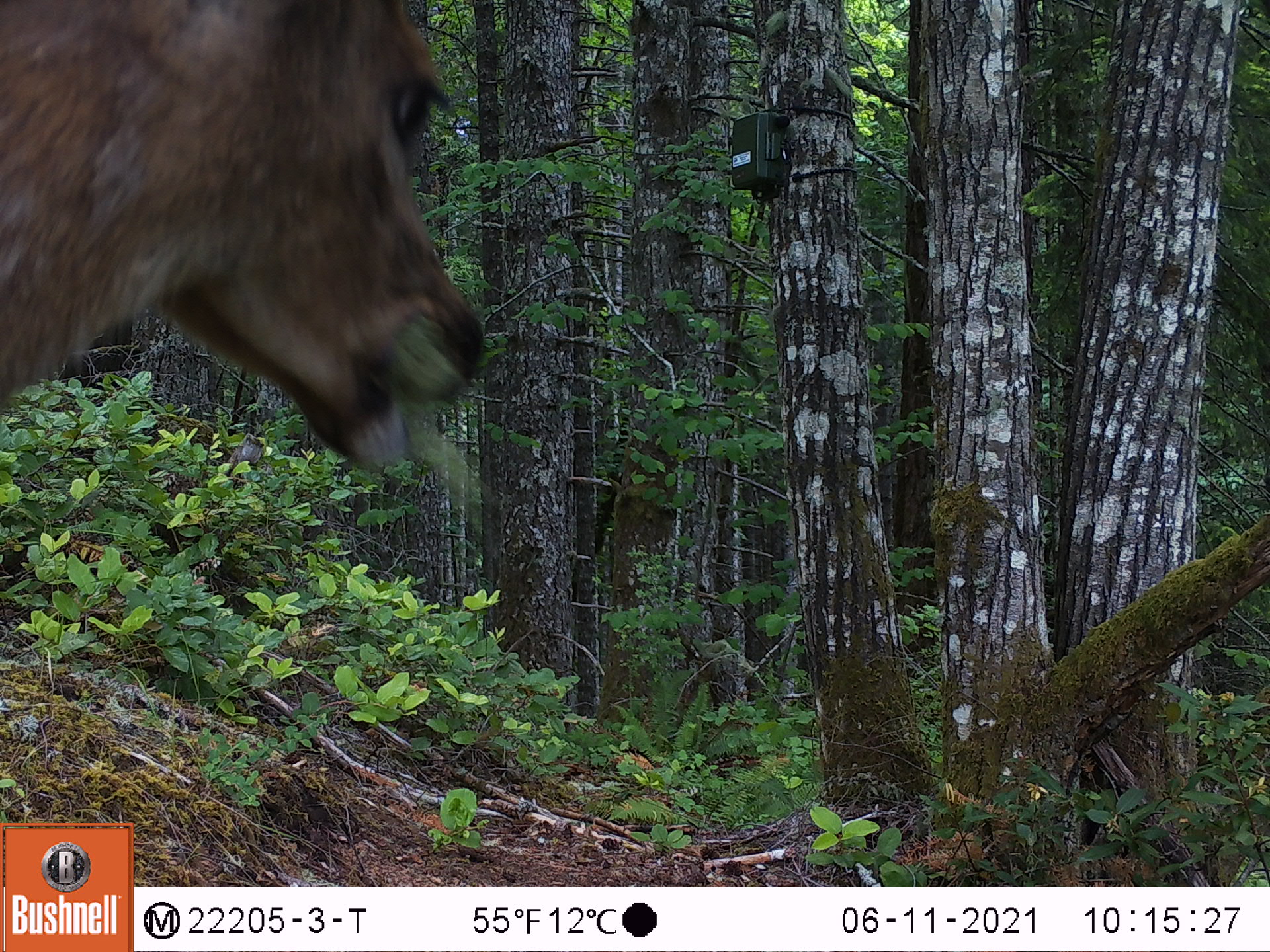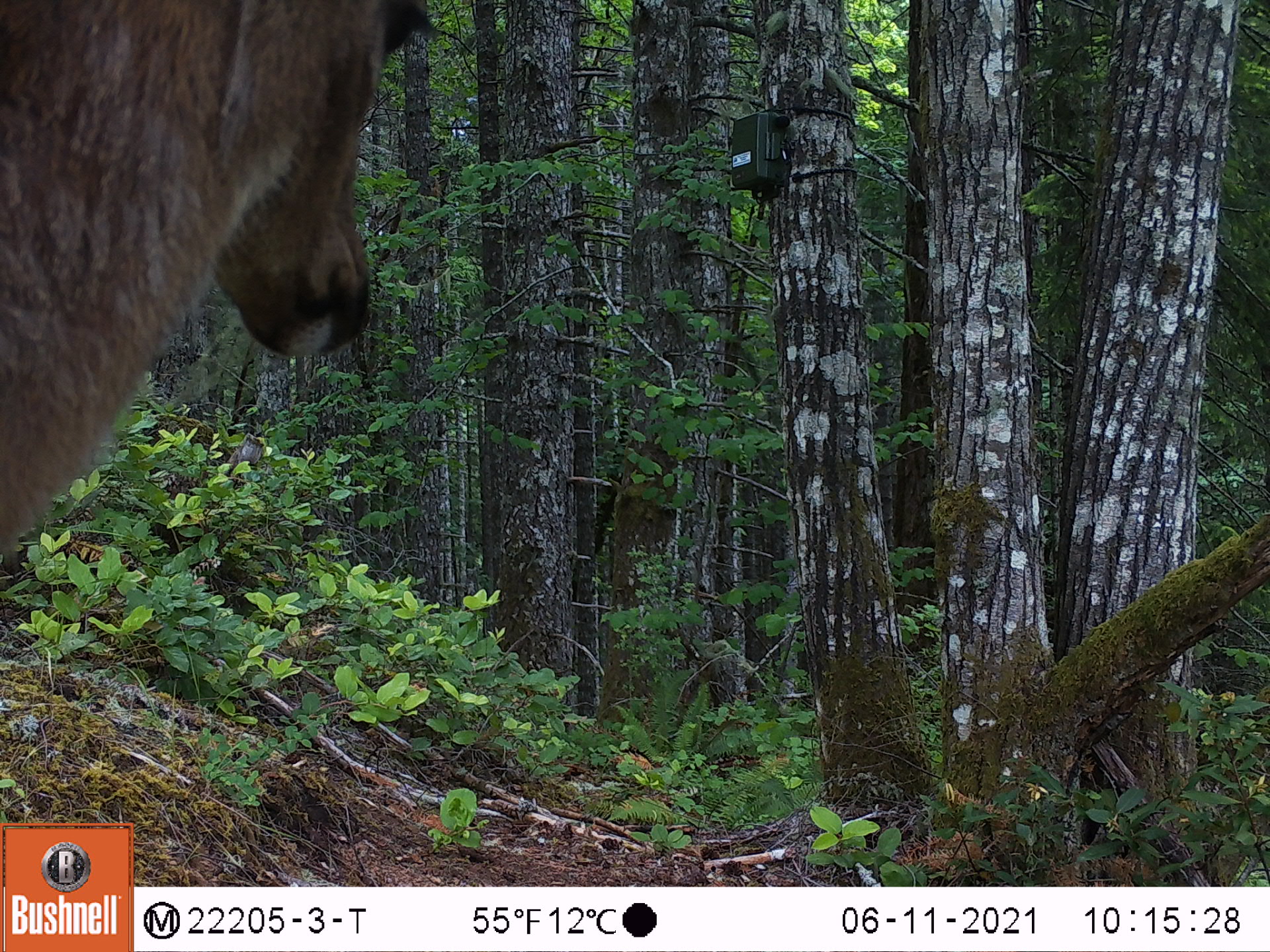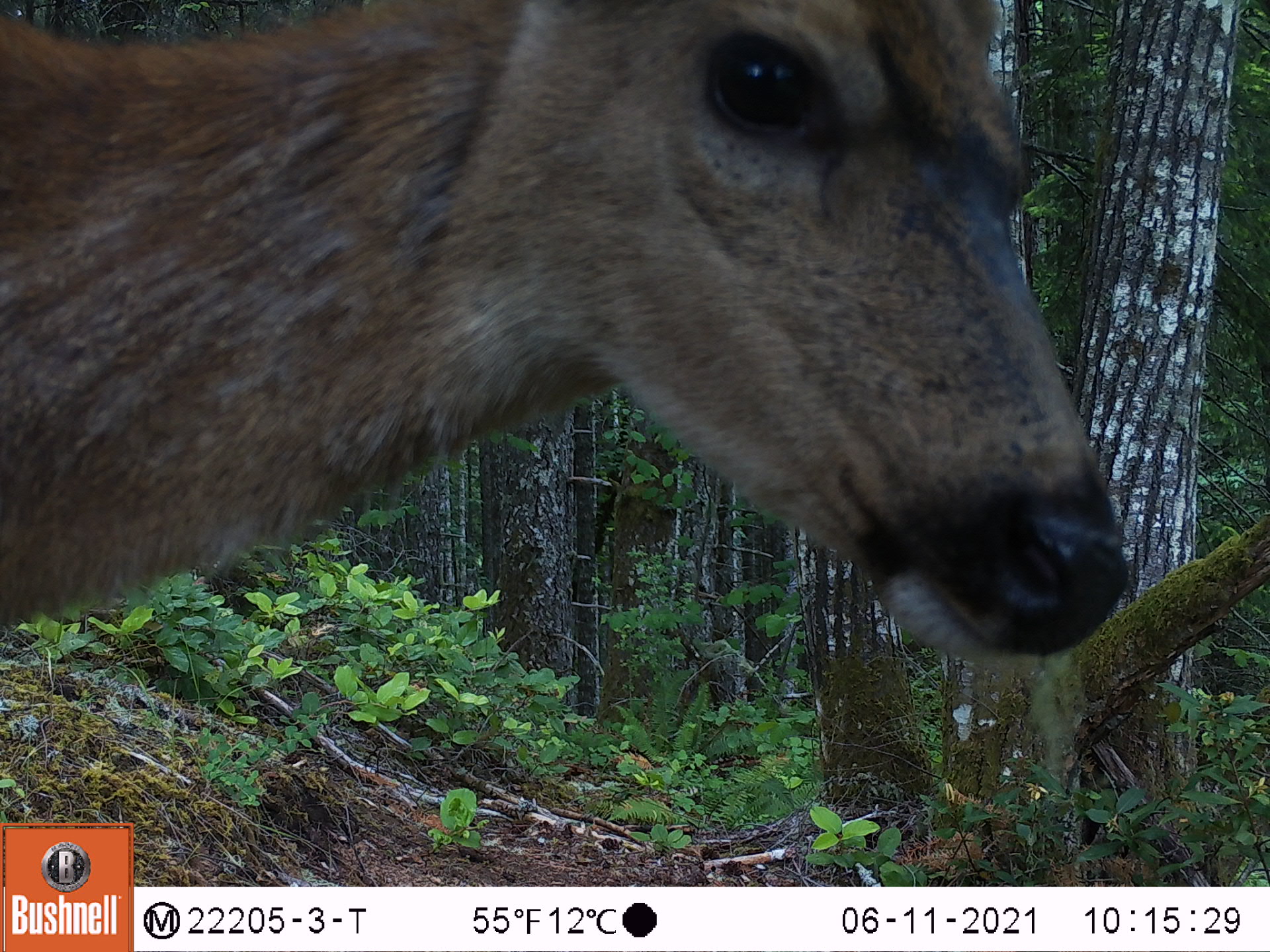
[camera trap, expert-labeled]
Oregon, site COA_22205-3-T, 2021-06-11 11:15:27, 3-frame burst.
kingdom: Animalia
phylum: Chordata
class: Mammalia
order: Artiodactyla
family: Cervidae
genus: Odocoileus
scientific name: Odocoileus hemionus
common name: black-tailed deer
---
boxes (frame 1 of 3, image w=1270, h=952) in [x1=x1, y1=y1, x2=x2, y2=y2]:
black-tailed deer: [x1=1, y1=0, x2=517, y2=544]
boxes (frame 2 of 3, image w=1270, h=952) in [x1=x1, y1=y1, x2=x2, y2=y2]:
black-tailed deer: [x1=0, y1=0, x2=454, y2=598]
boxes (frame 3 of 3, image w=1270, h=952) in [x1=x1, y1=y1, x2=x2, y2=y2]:
black-tailed deer: [x1=0, y1=2, x2=1179, y2=708]